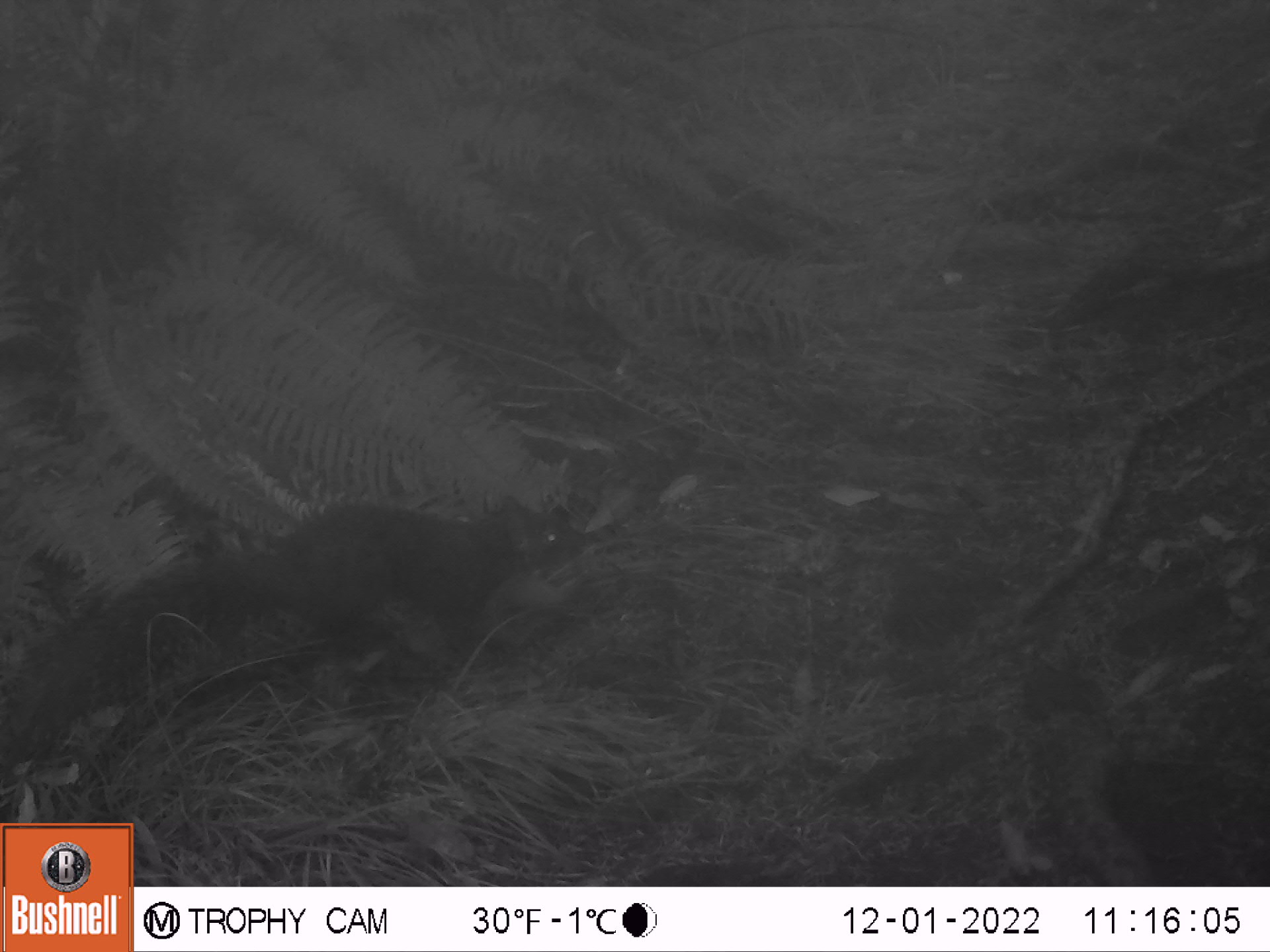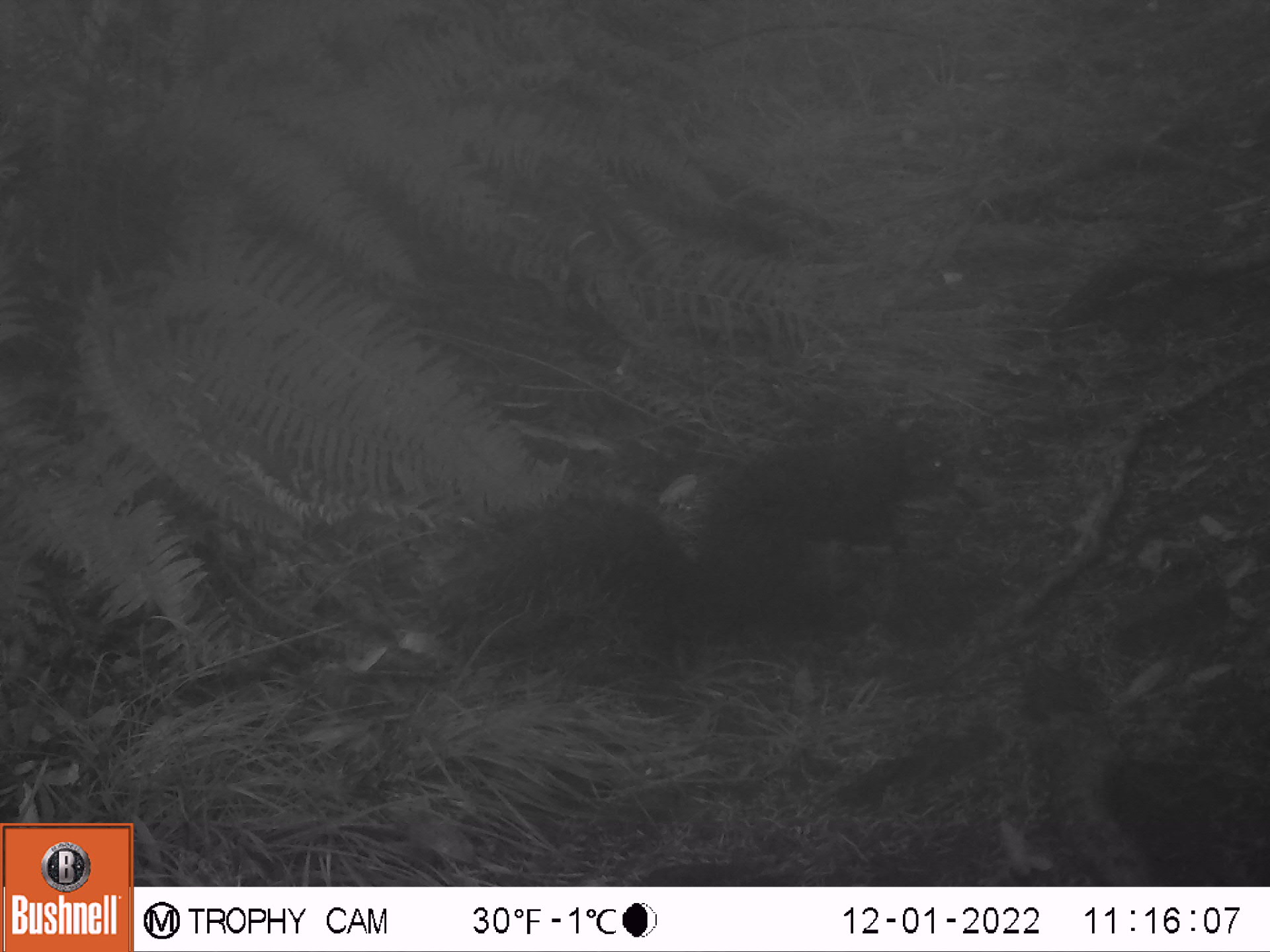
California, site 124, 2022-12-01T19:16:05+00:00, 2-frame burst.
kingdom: Animalia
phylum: Chordata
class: Mammalia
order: Rodentia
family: Sciuridae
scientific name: Sciuridae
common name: squirrel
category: unknown squirrel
Unknown squirrel (squirrel) (Sciuridae).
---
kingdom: Animalia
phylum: Chordata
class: Mammalia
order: Rodentia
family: Sciuridae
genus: Sciurus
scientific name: Sciurus griseus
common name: western gray squirrel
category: western grey squirrel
Western grey squirrel (western gray squirrel) (Sciurus griseus).